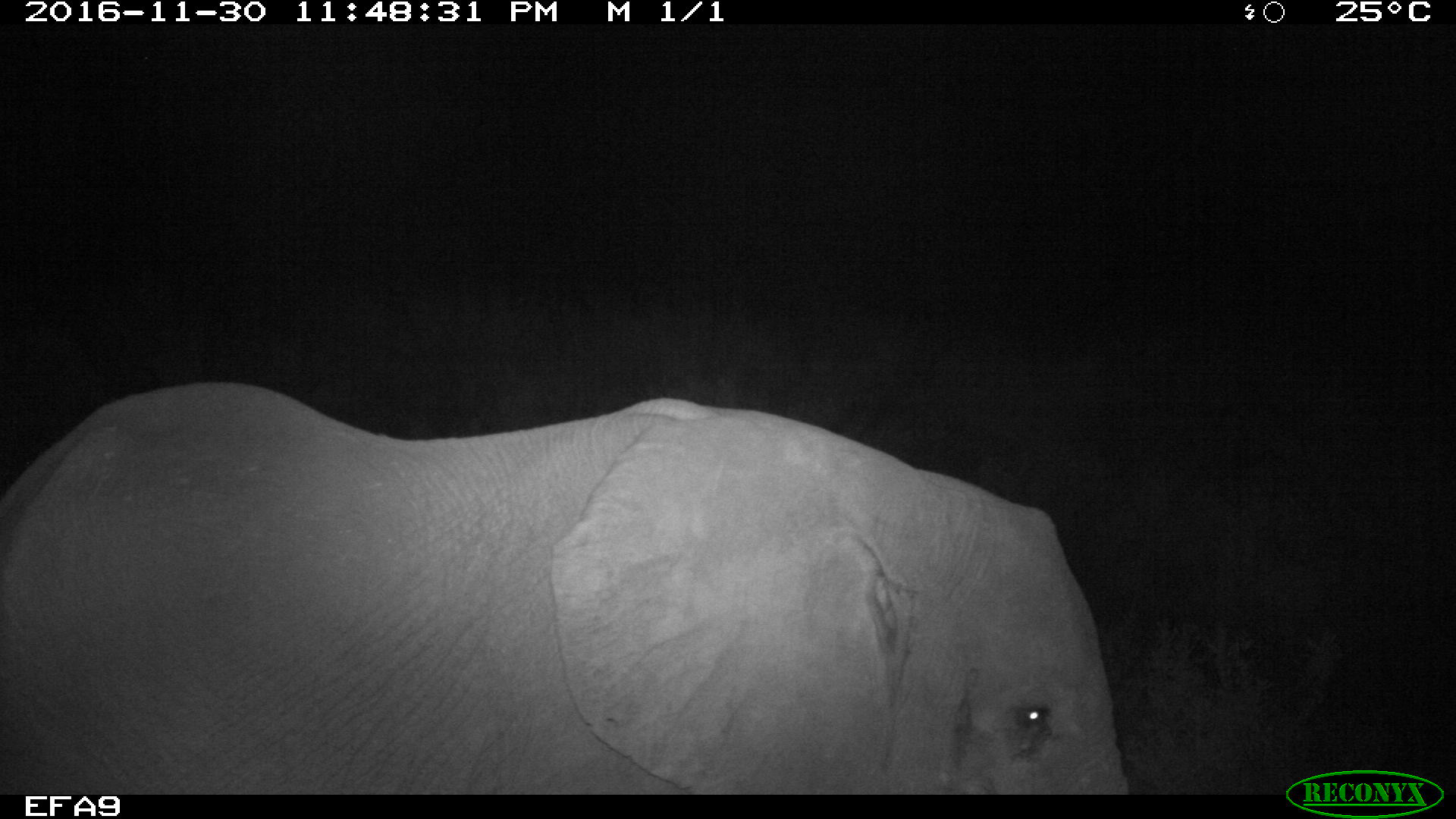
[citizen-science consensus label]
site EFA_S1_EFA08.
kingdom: Animalia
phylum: Chordata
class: Mammalia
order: Proboscidea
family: Elephantidae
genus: Loxodonta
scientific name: Loxodonta africana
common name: african bush elephant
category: elephant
Elephant (african bush elephant) (Loxodonta africana), count 1. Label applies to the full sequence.